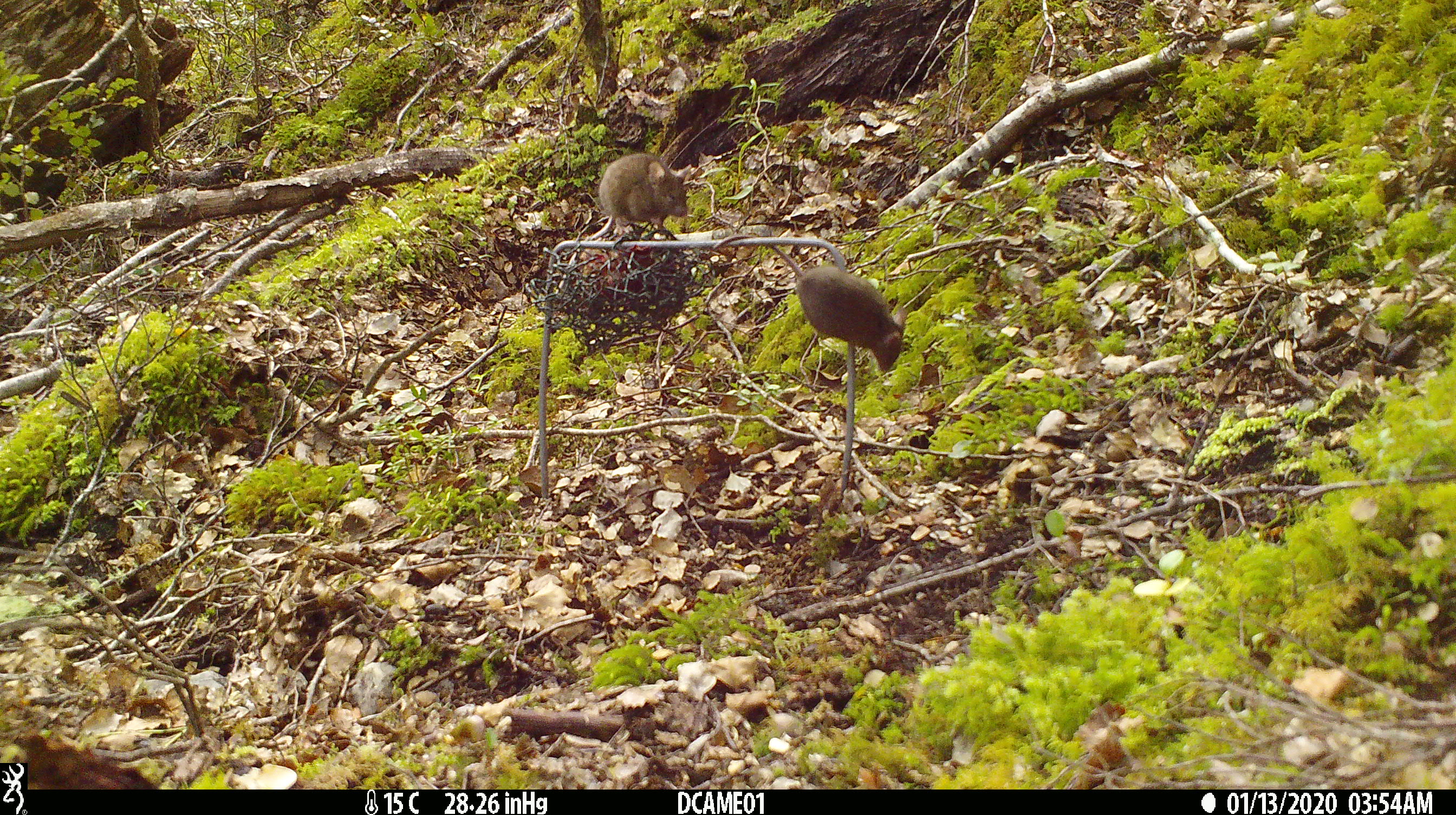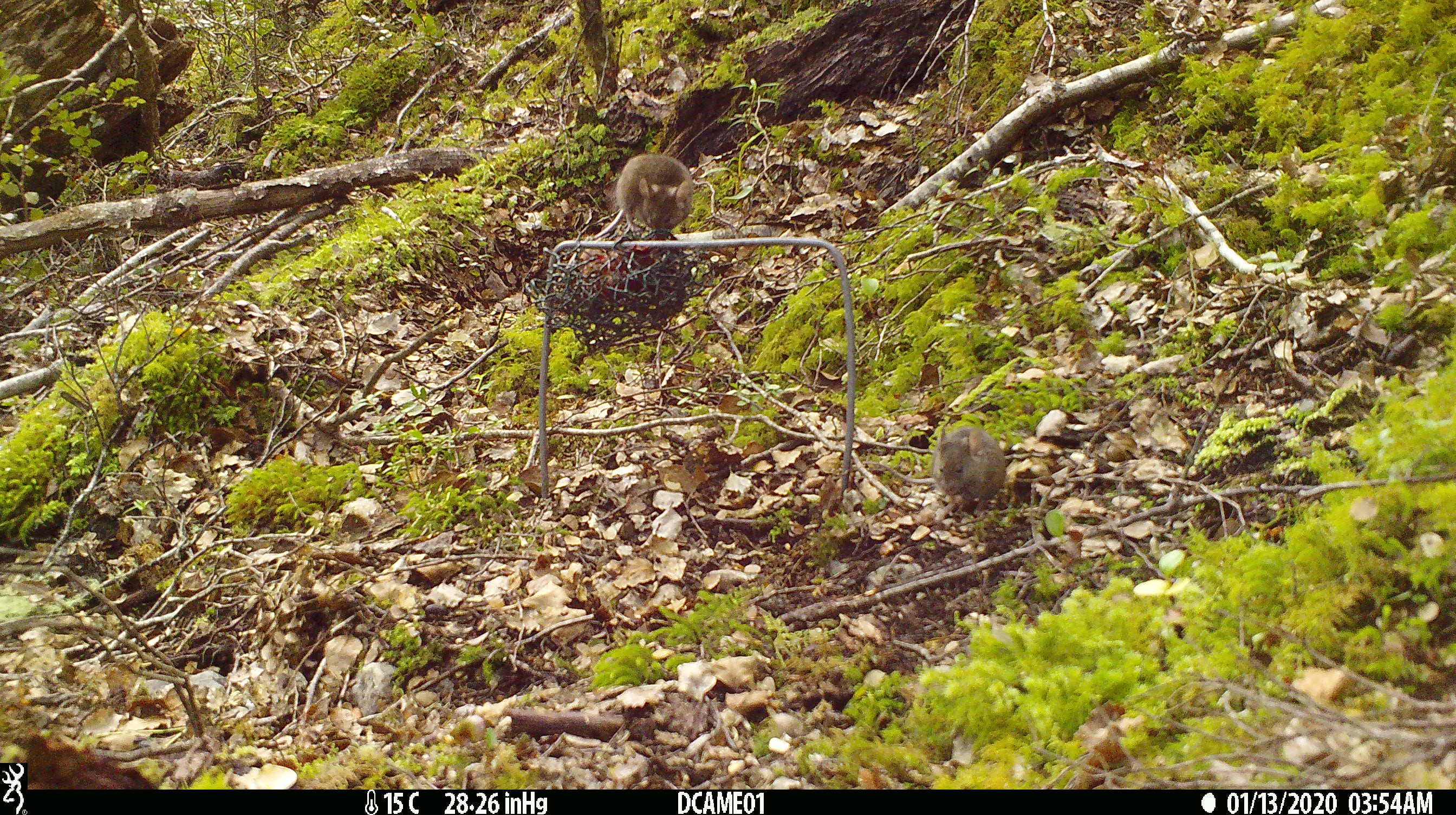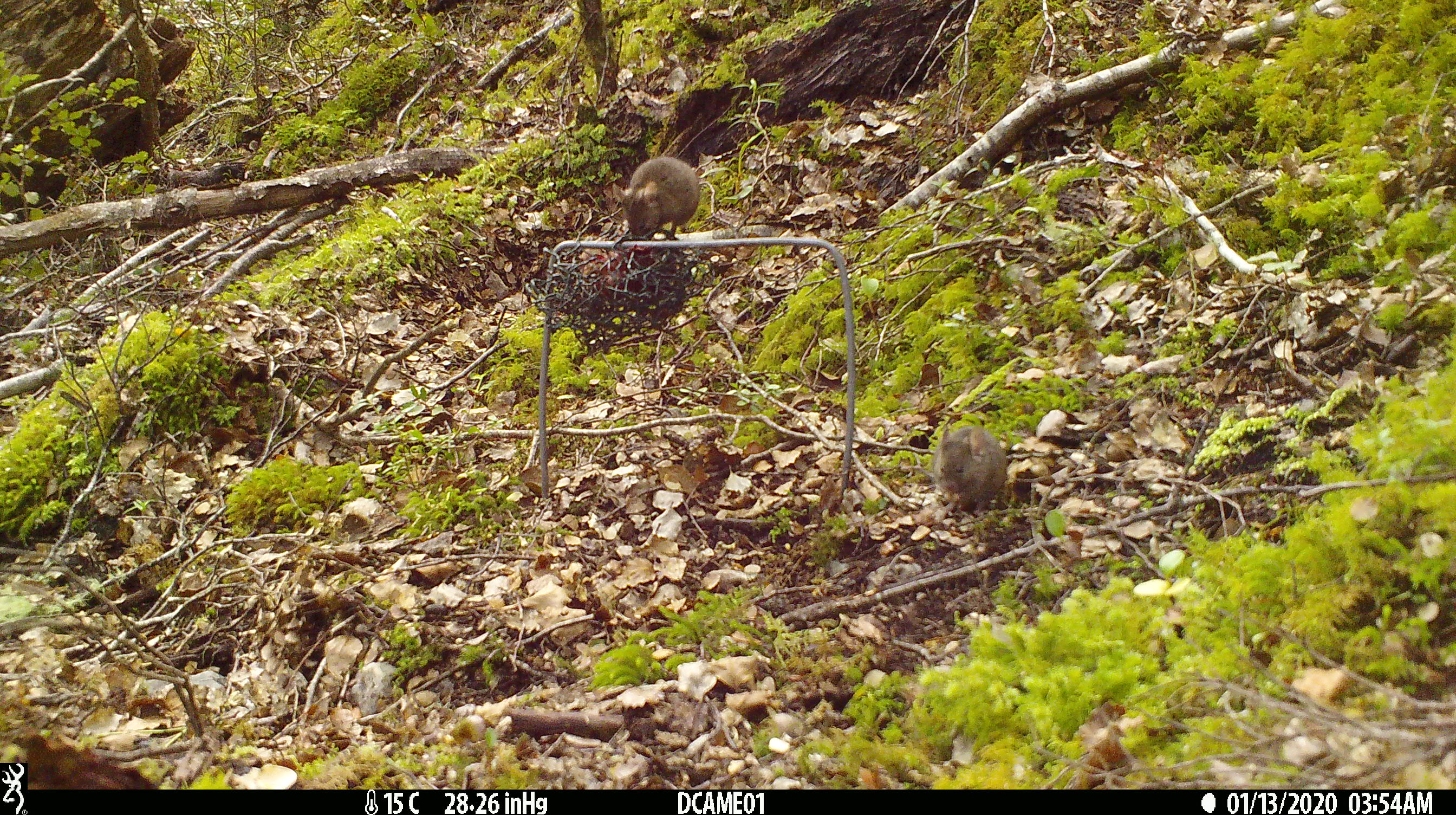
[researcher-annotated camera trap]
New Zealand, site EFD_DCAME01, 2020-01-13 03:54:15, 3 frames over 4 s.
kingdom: Animalia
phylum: Chordata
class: Mammalia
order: Rodentia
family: Muridae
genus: Mus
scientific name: Mus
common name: mouse